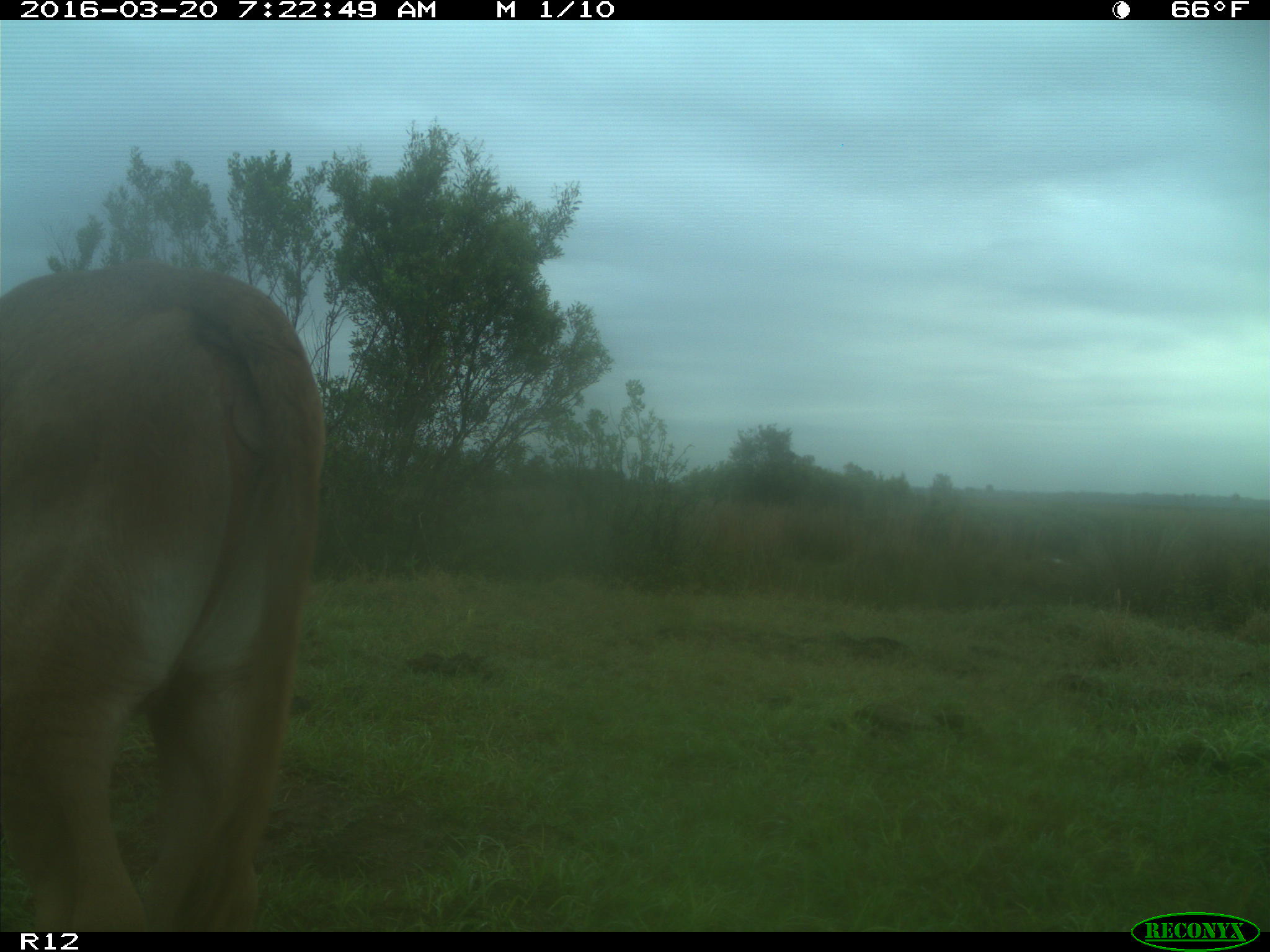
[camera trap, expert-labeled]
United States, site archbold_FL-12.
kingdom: Animalia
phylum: Chordata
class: Mammalia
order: Artiodactyla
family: Bovidae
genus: Bos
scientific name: Bos taurus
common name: domestic cow